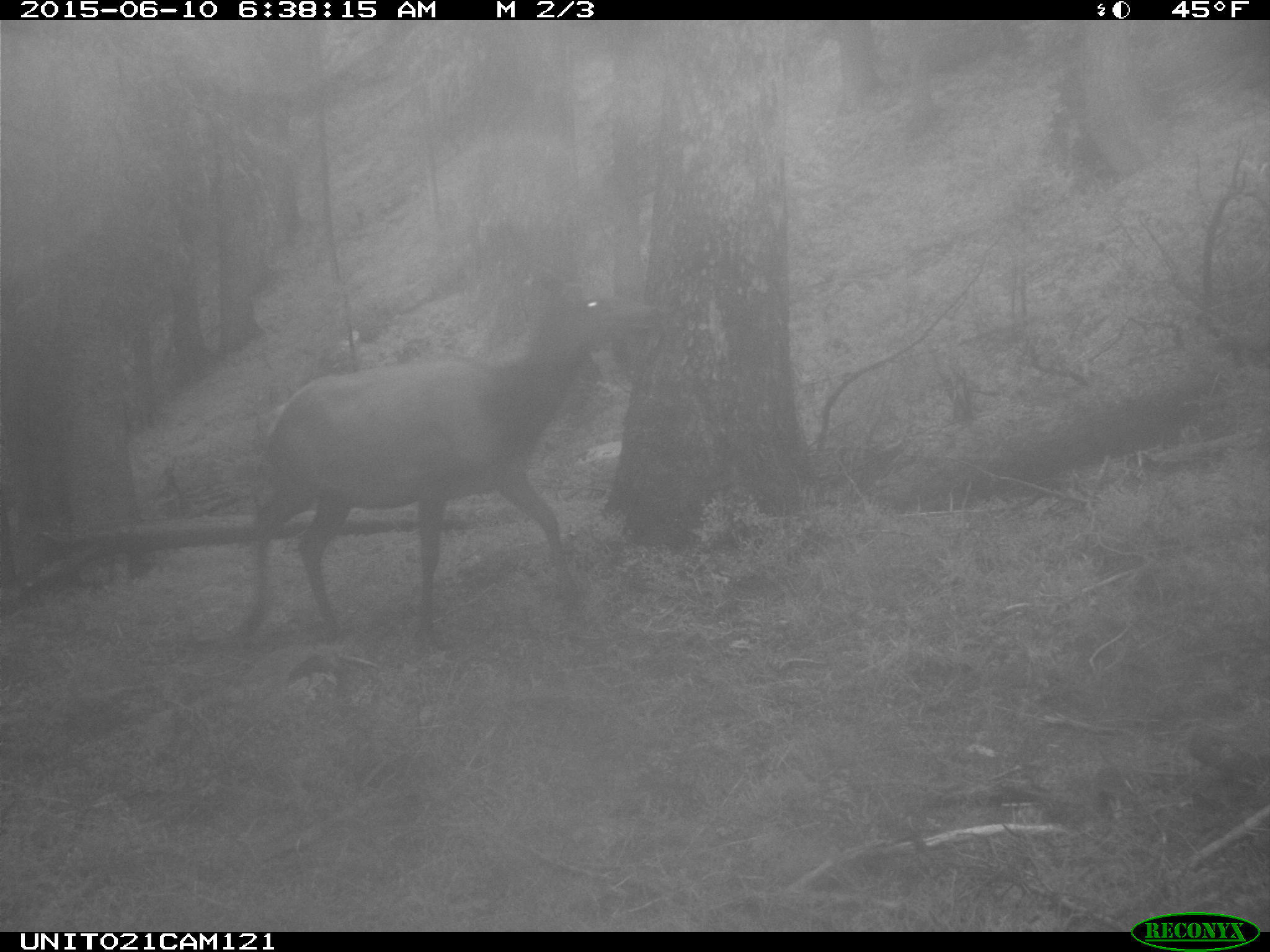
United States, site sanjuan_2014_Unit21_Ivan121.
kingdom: Animalia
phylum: Chordata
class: Mammalia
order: Artiodactyla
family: Cervidae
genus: Cervus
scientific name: Cervus elaphus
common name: red deer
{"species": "Cervus elaphus (red deer)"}